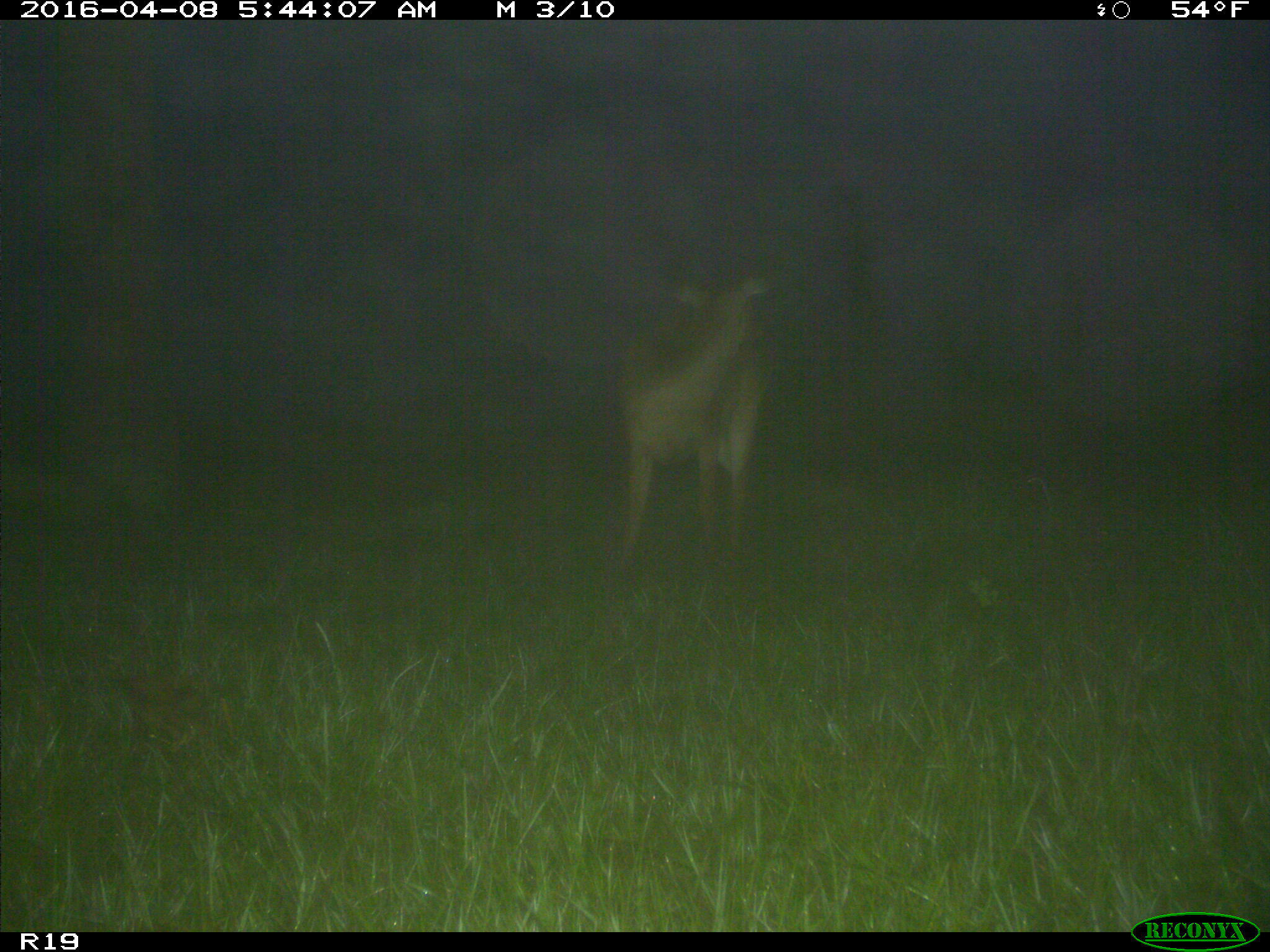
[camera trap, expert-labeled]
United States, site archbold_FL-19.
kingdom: Animalia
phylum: Chordata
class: Mammalia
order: Artiodactyla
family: Cervidae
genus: Odocoileus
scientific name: Odocoileus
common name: deer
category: unidentified deer